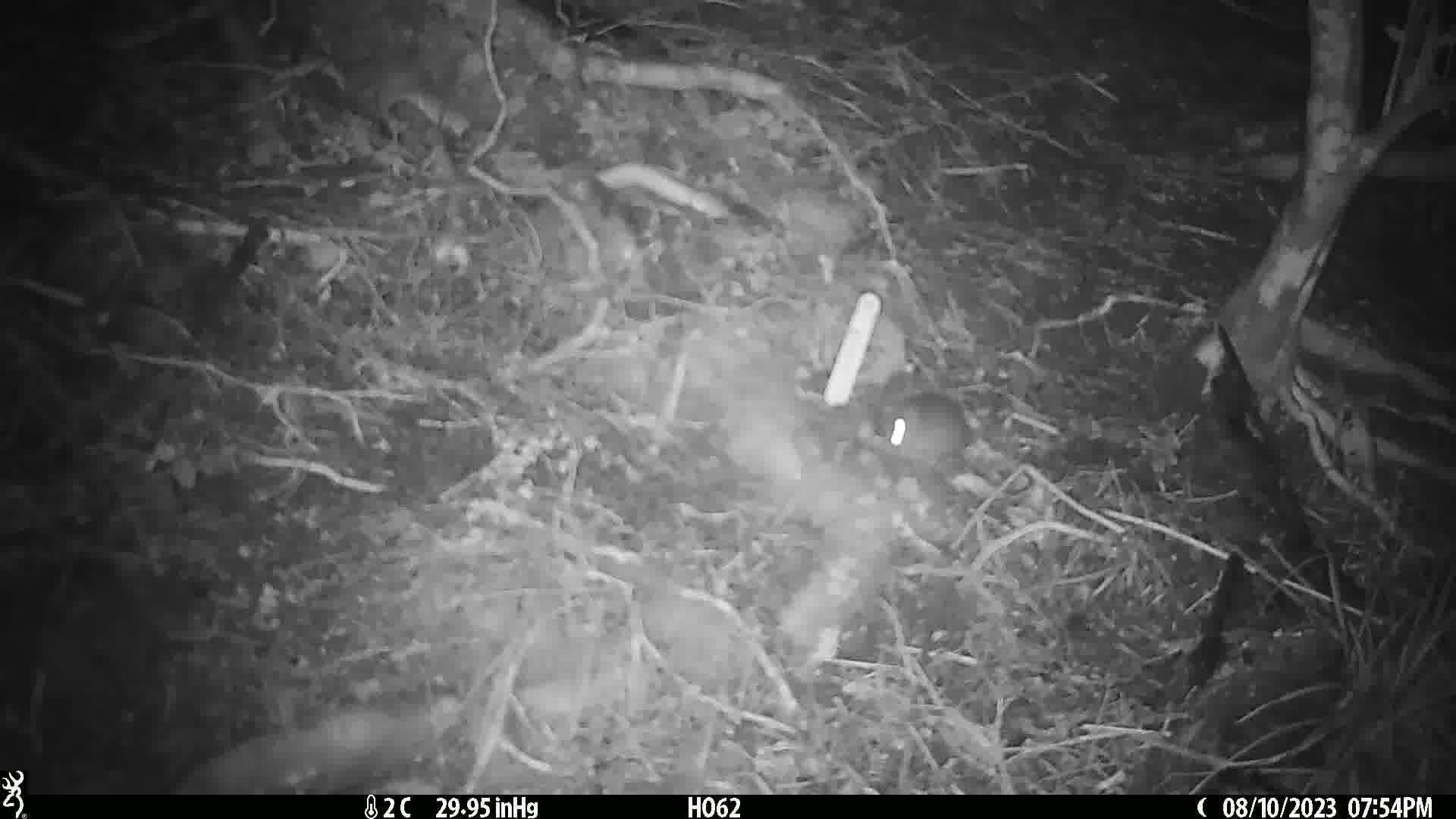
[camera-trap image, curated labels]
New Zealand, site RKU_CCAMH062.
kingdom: Animalia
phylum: Chordata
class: Mammalia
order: Rodentia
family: Muridae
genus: Rattus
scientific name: Rattus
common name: rat